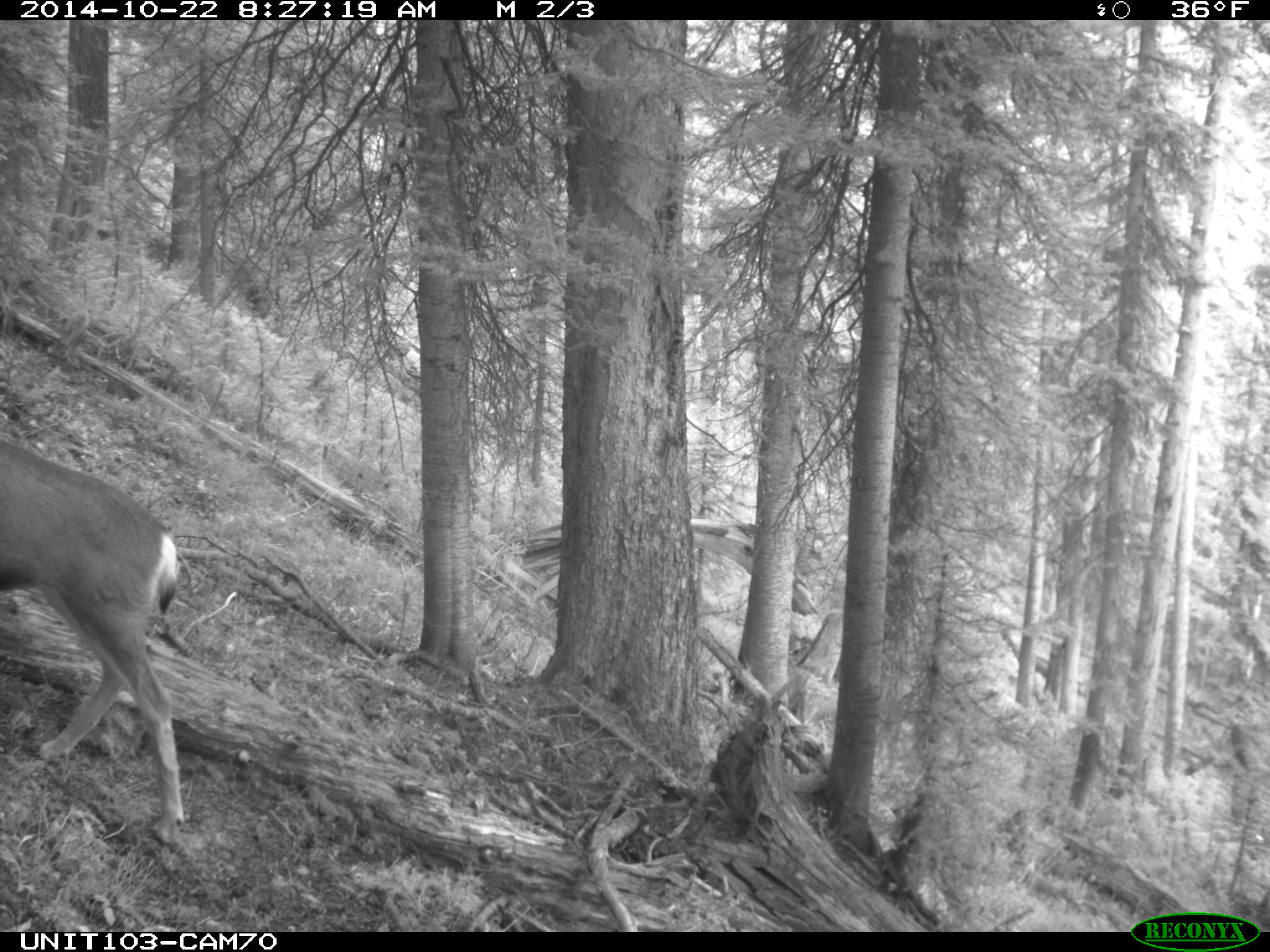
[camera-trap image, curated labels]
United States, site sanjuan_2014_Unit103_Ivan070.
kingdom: Animalia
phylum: Chordata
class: Mammalia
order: Artiodactyla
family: Cervidae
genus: Odocoileus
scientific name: Odocoileus hemionus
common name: mule deer